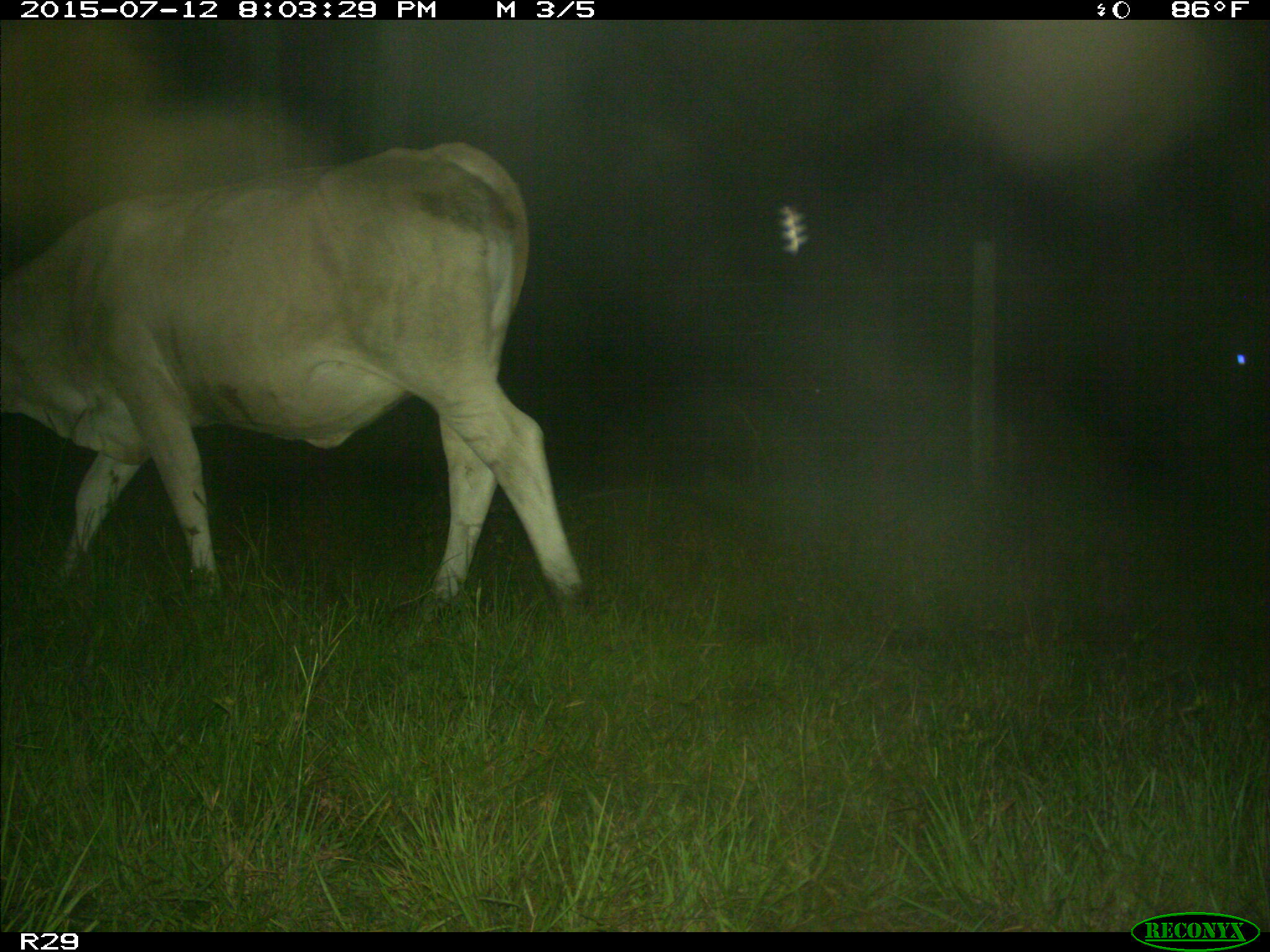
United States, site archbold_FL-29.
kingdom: Animalia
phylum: Chordata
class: Mammalia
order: Artiodactyla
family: Bovidae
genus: Bos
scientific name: Bos taurus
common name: domestic cow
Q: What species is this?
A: Bos taurus (domestic cow).